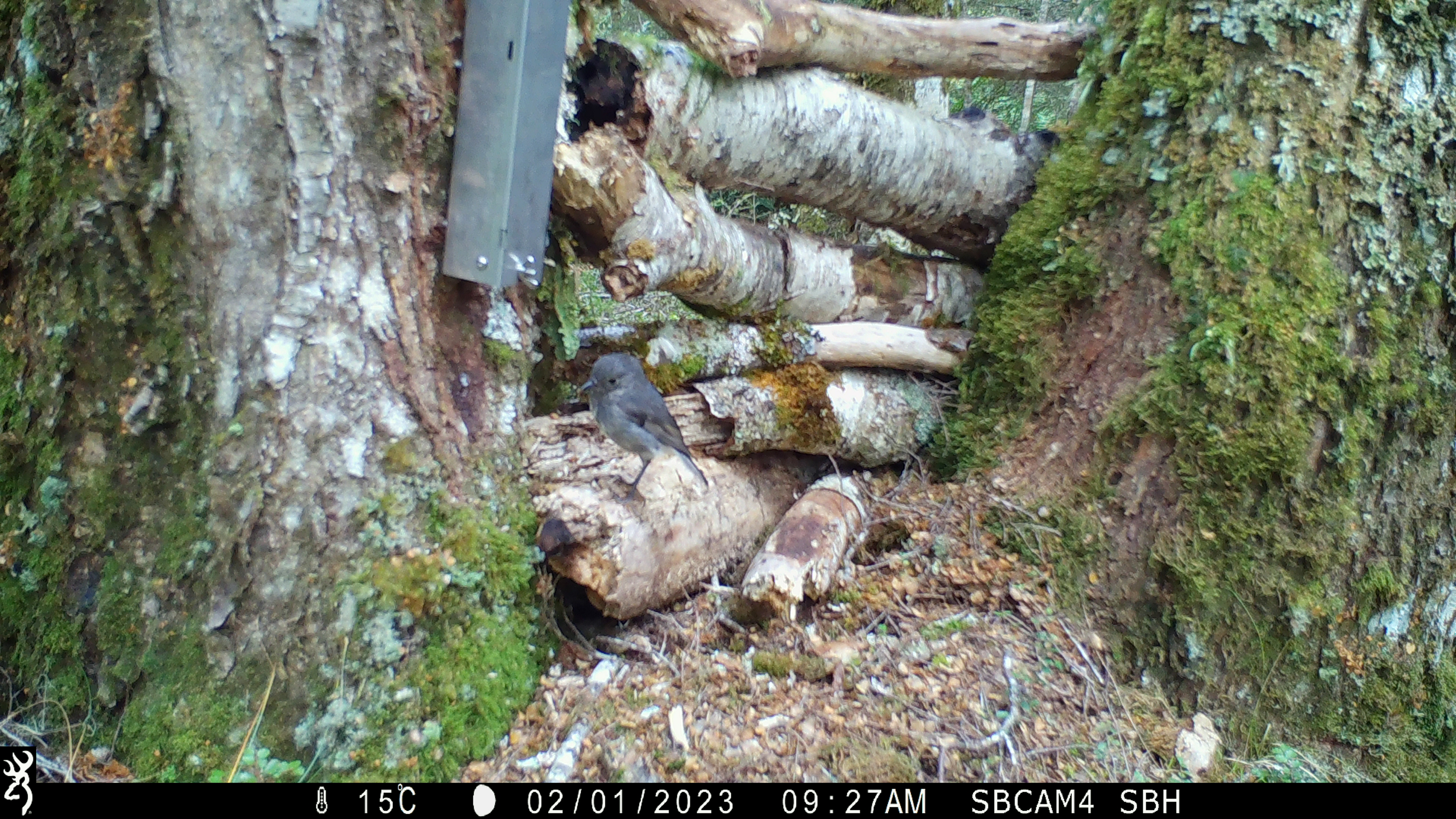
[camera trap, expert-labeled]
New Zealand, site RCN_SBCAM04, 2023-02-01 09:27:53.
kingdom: Animalia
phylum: Chordata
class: Aves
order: Passeriformes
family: Petroicidae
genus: Petroica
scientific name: Petroica australis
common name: new zealand robin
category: robin